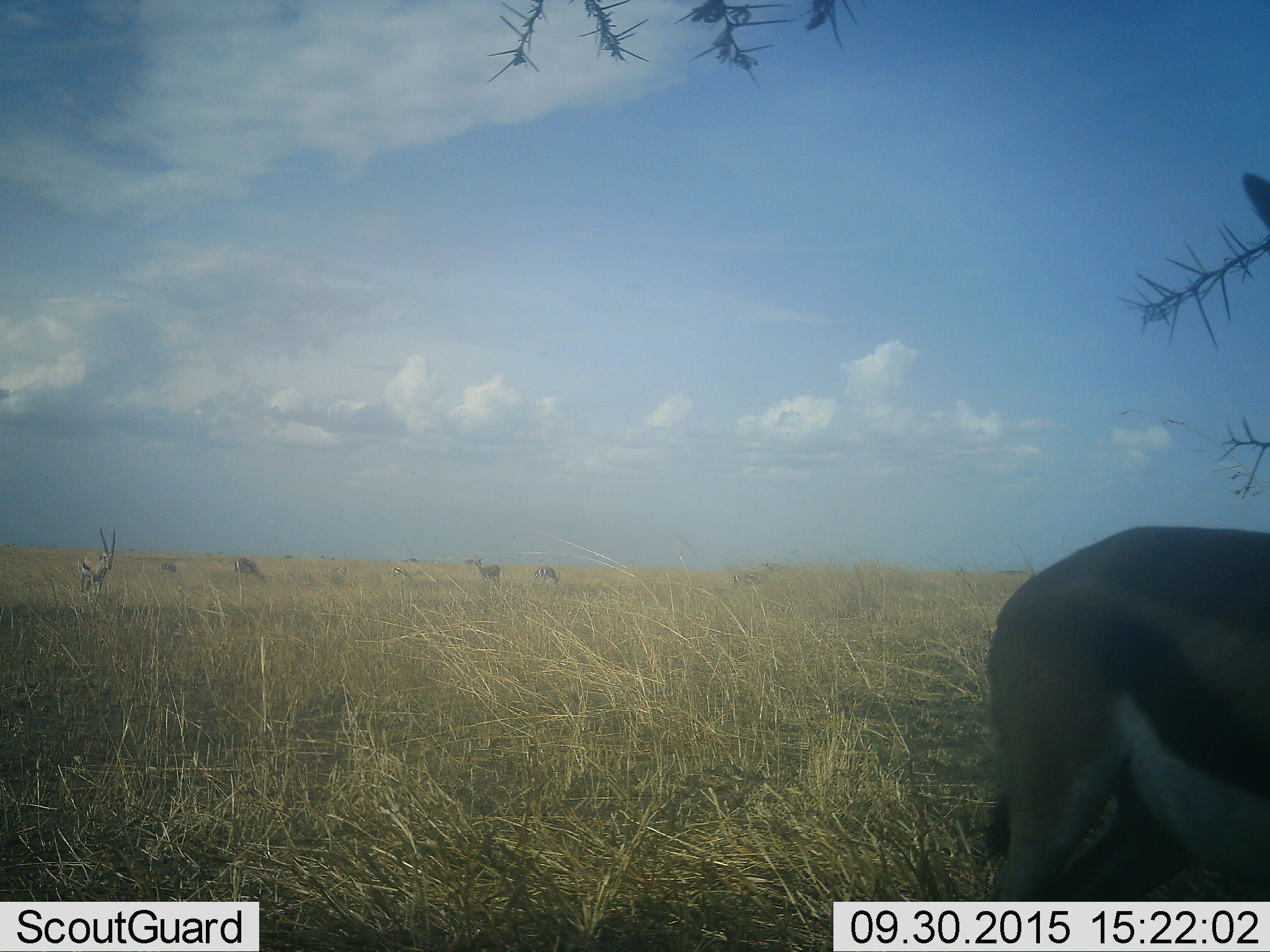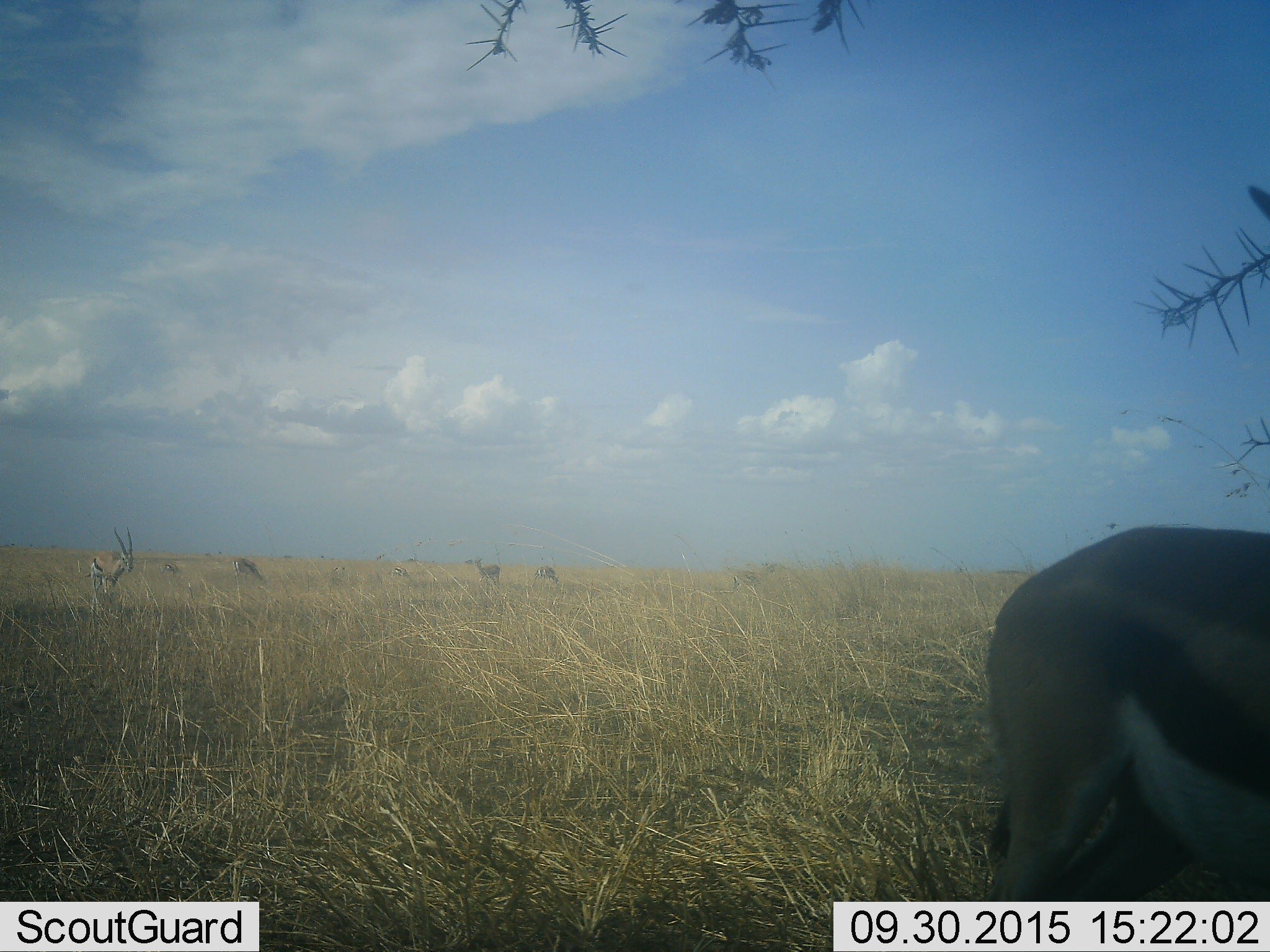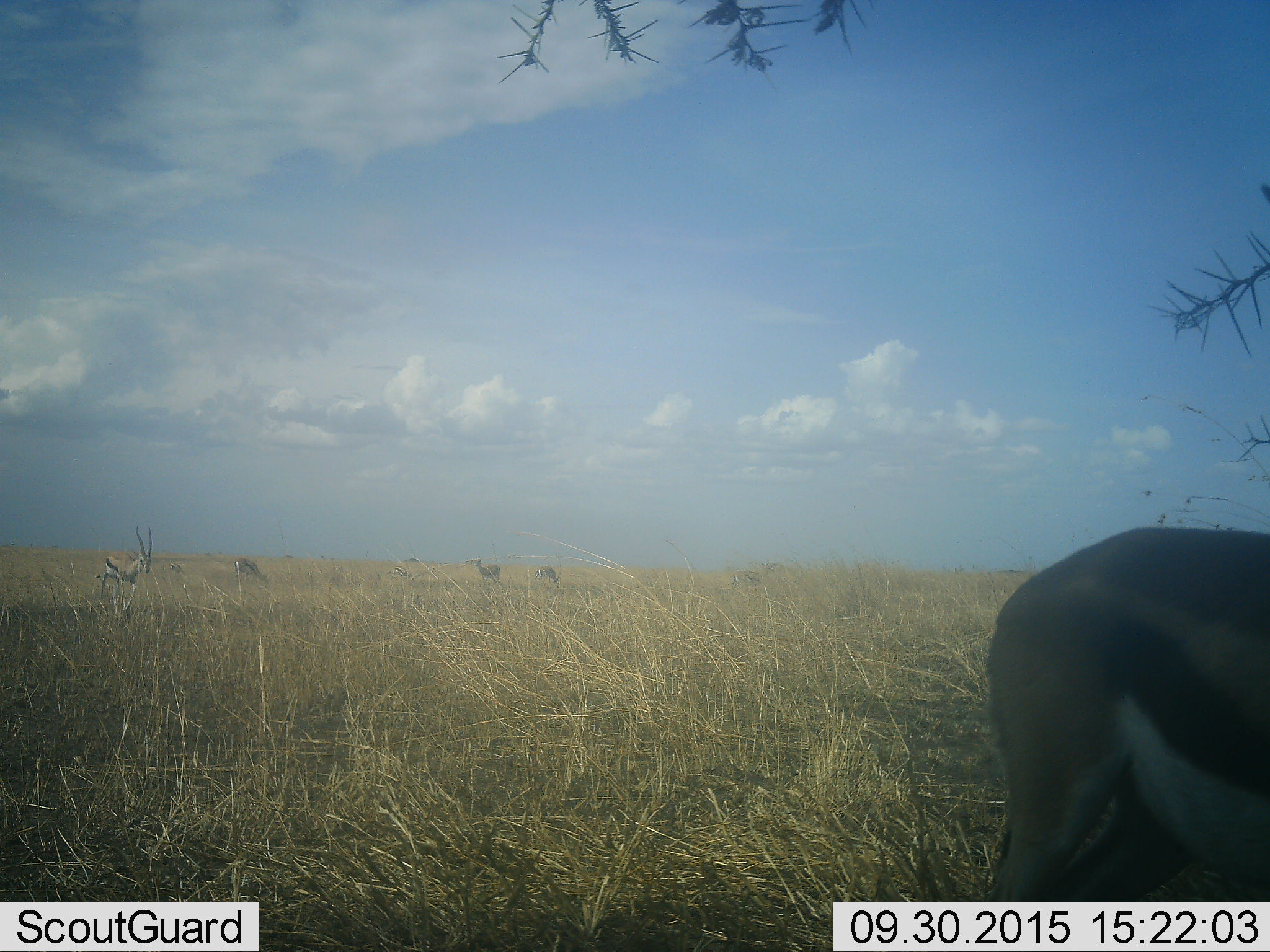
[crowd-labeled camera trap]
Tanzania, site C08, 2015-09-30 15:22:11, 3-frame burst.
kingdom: Animalia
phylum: Chordata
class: Mammalia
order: Artiodactyla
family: Bovidae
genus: Eudorcas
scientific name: Eudorcas thomsonii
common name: thomson's gazelle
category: gazellethomsons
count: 7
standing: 81%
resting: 12%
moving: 56%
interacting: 0%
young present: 0%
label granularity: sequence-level